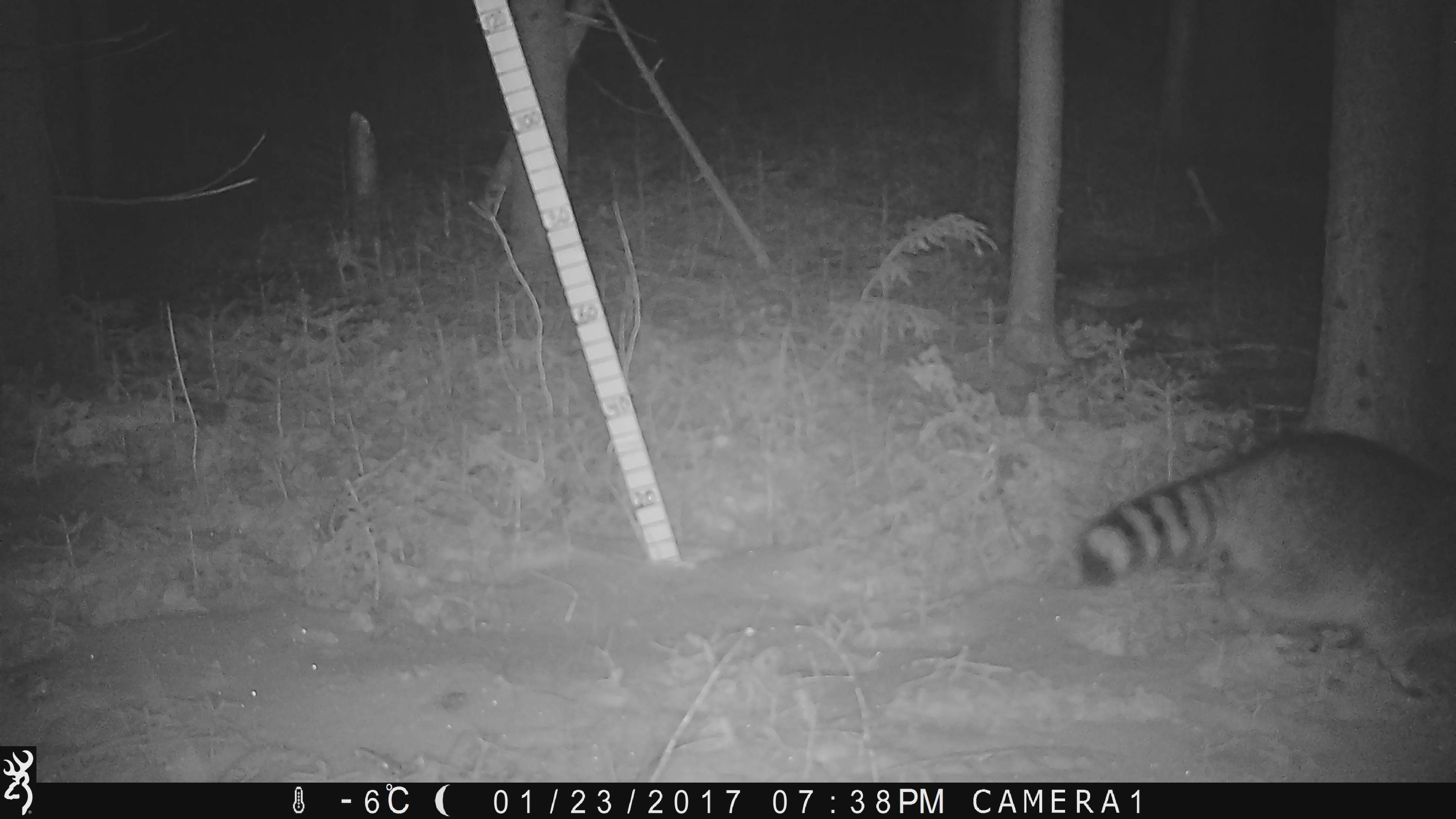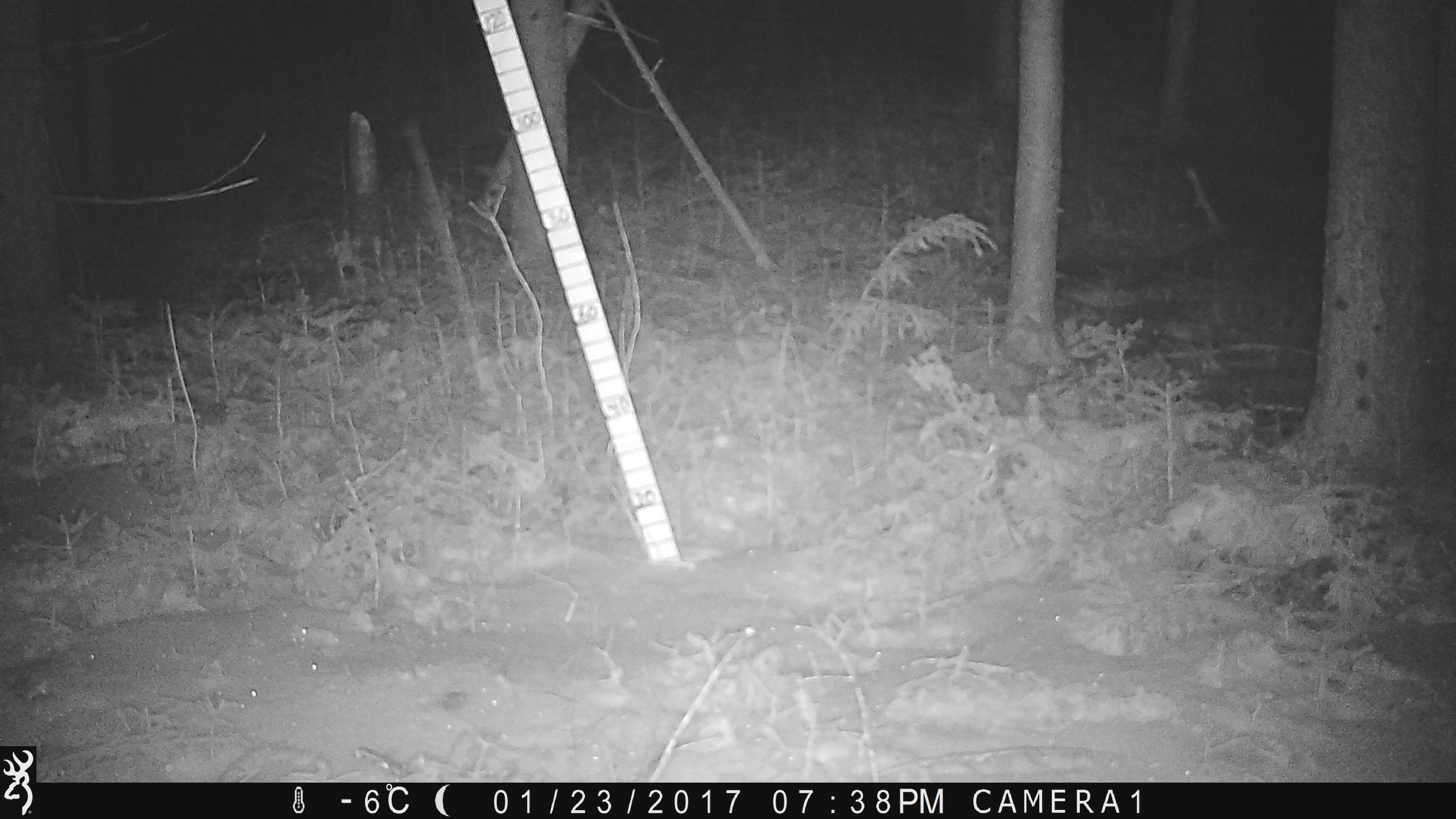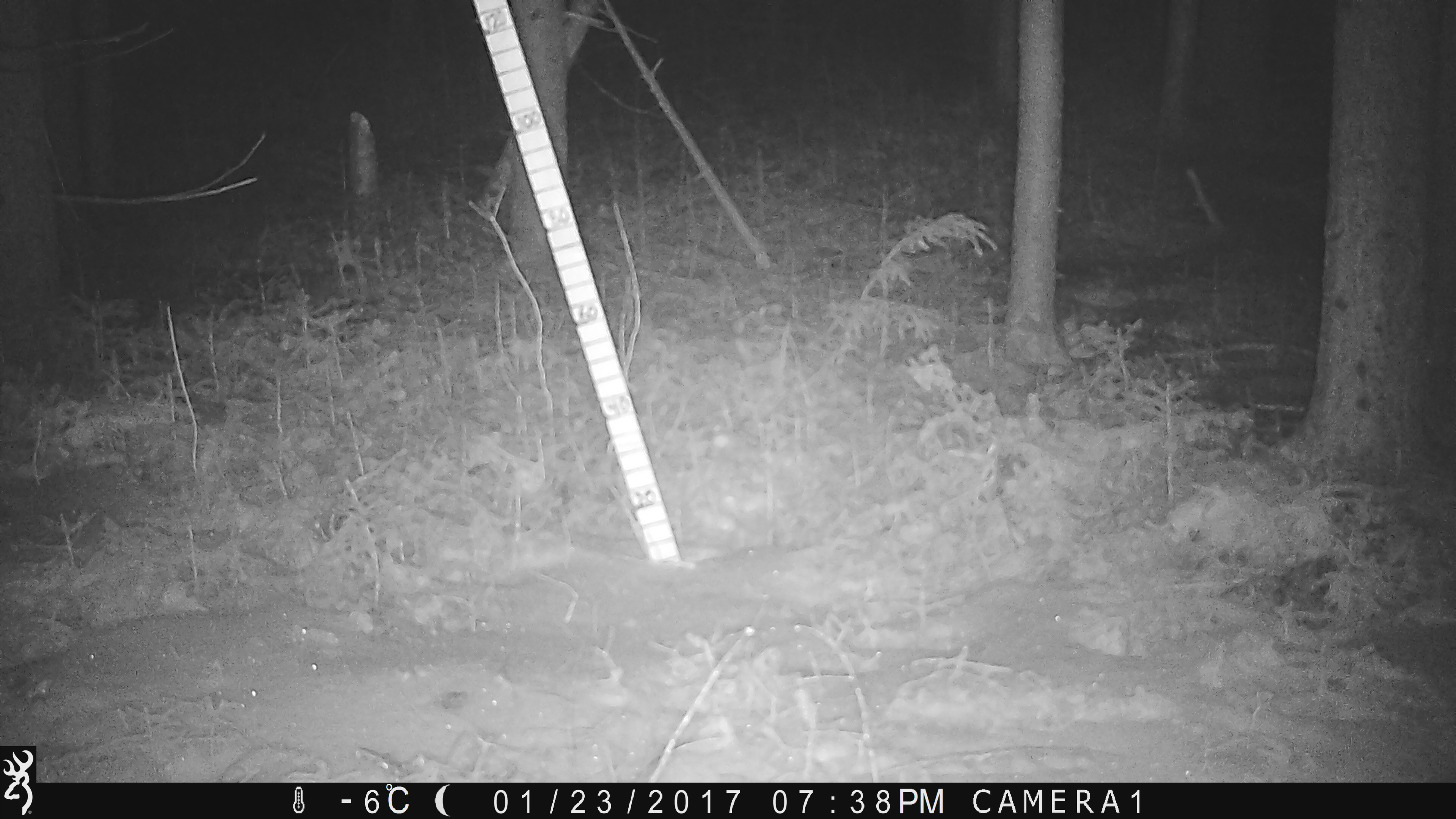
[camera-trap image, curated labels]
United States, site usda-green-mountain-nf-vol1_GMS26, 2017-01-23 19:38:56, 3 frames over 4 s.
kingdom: Animalia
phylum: Chordata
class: Mammalia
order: Carnivora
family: Procyonidae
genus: Procyon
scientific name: Procyon lotor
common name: raccoon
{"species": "raccoon (Procyon lotor)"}